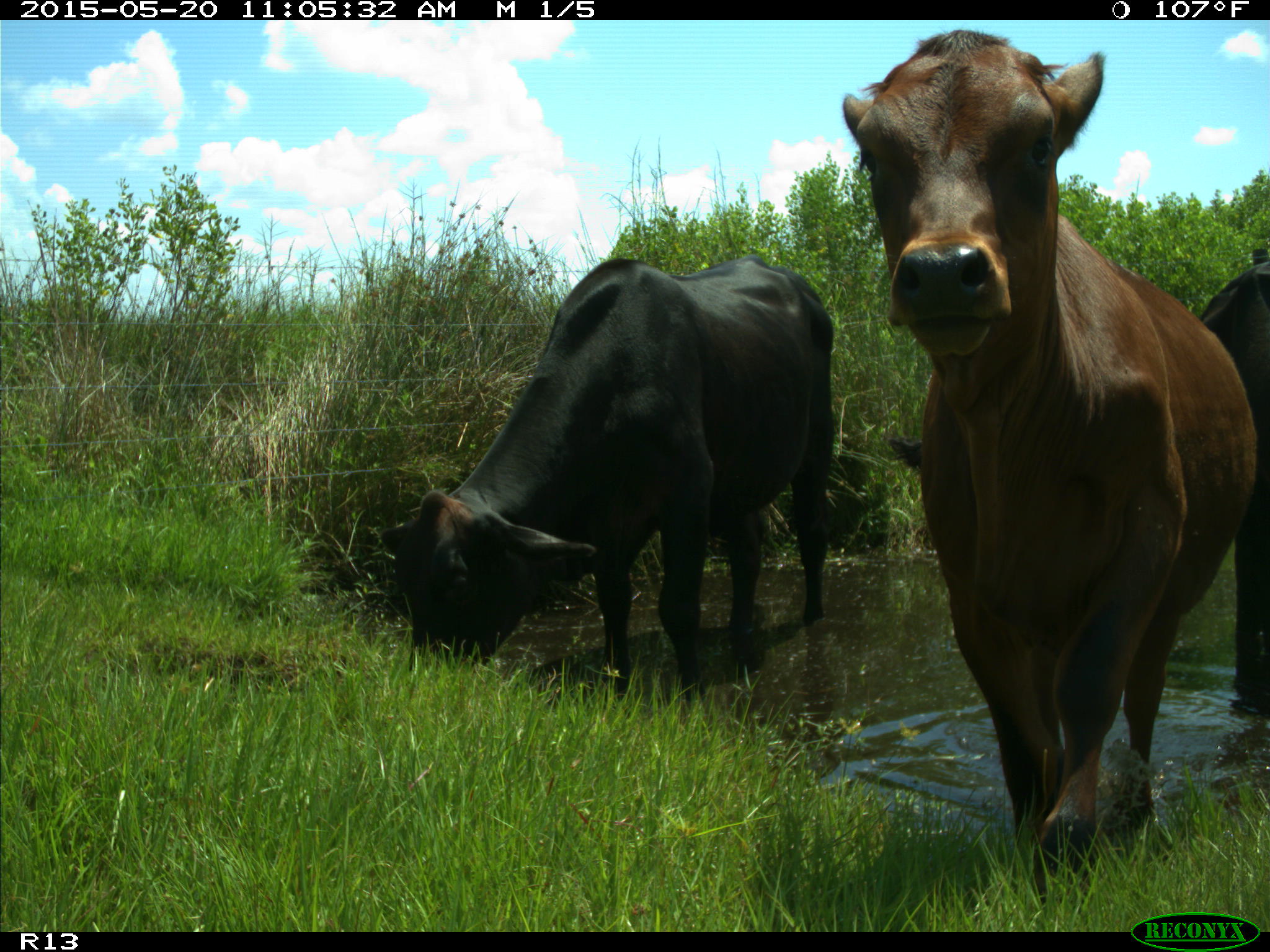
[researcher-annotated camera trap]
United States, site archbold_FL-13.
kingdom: Animalia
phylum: Chordata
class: Mammalia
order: Artiodactyla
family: Bovidae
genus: Bos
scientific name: Bos taurus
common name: domestic cow